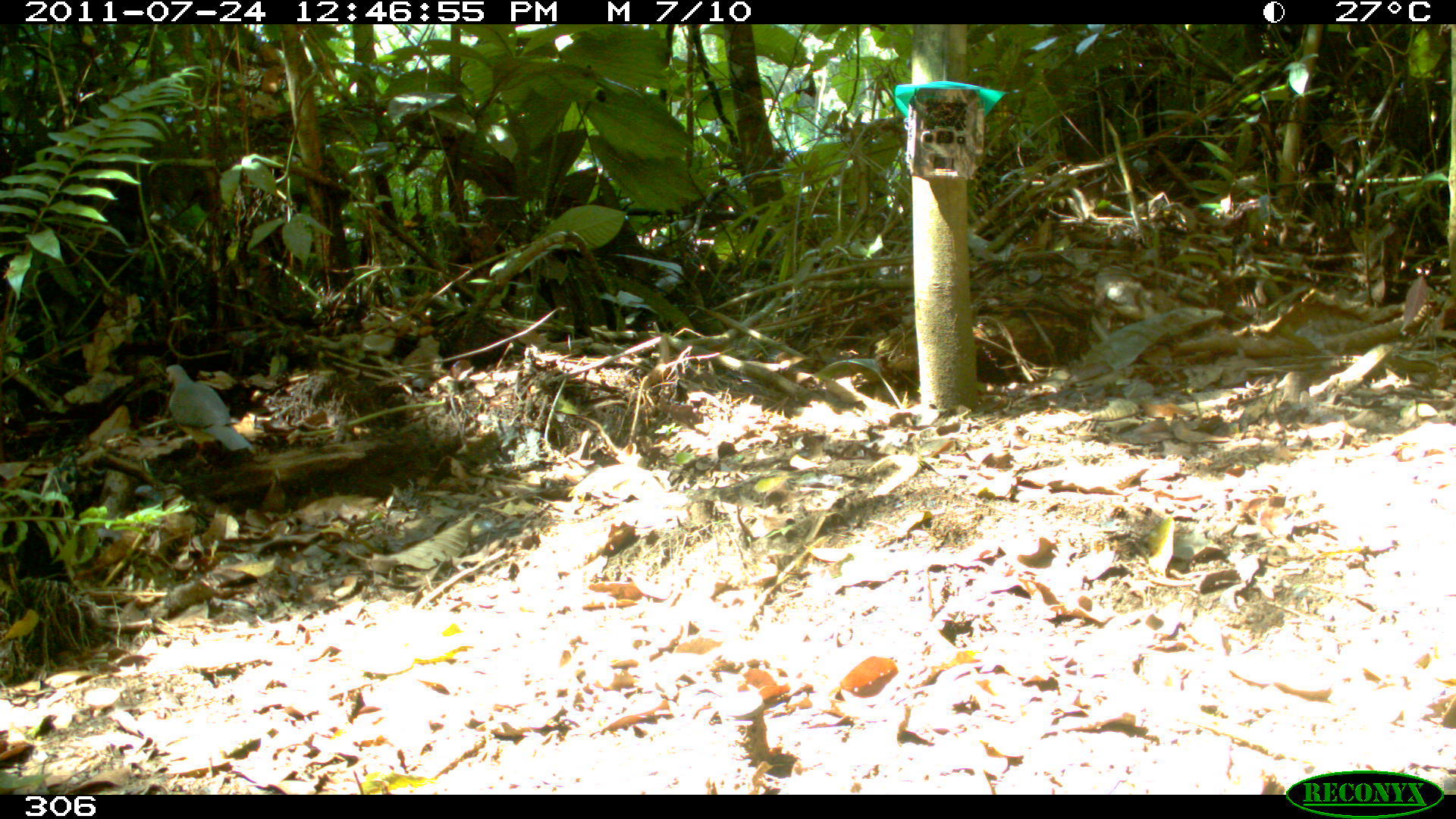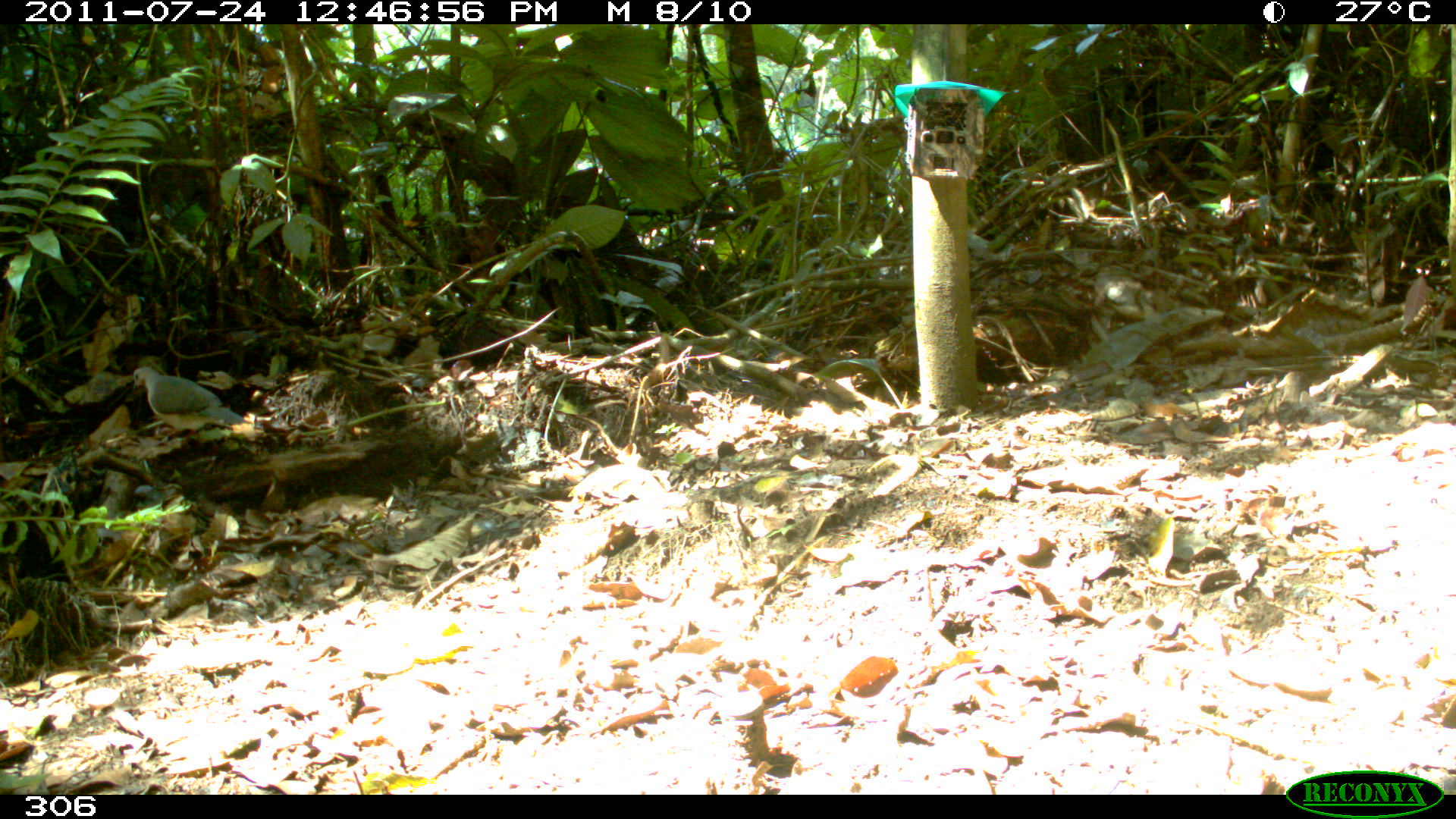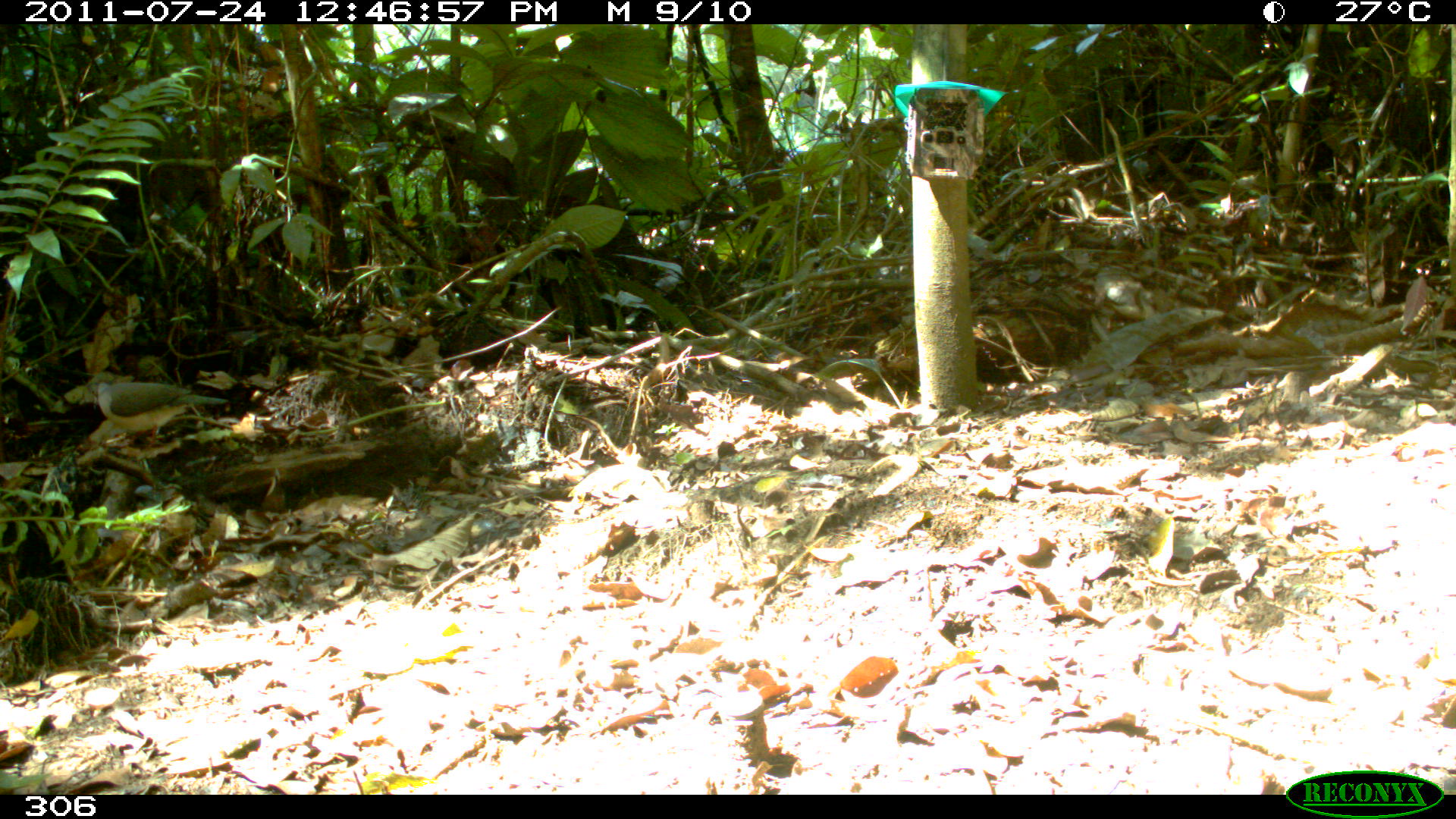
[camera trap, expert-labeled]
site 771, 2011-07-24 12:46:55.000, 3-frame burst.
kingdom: Animalia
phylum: Chordata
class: Aves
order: Columbiformes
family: Columbidae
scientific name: Columbidae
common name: dove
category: paloma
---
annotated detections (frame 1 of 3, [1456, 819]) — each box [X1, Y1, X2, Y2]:
paloma: [163, 364, 257, 464]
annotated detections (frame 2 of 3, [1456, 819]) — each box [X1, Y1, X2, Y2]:
paloma: [132, 365, 253, 446]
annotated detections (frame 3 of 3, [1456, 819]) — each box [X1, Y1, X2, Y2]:
paloma: [77, 379, 227, 447]